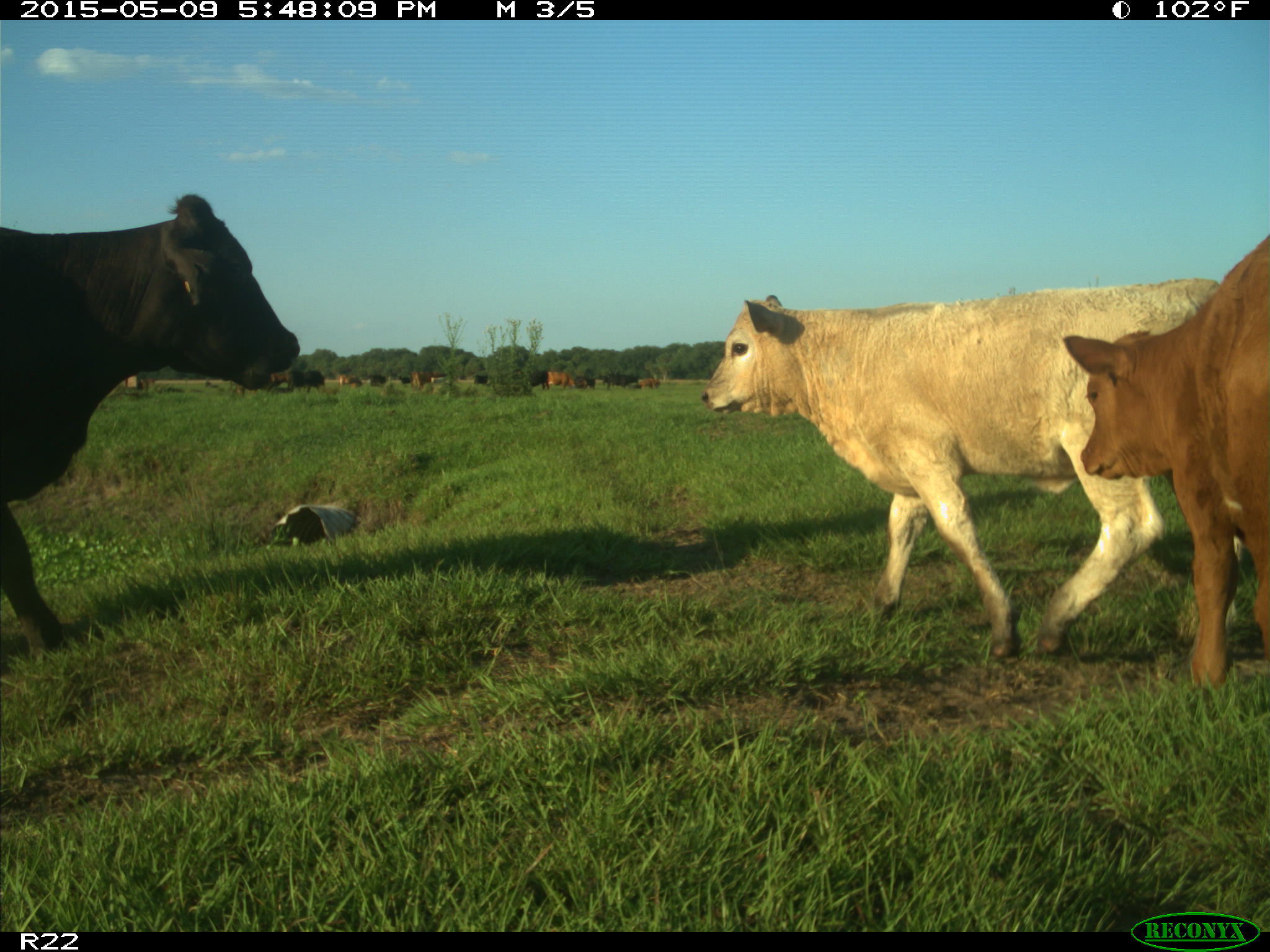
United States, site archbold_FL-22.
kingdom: Animalia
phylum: Chordata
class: Mammalia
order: Artiodactyla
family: Bovidae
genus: Bos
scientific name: Bos taurus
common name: domestic cow